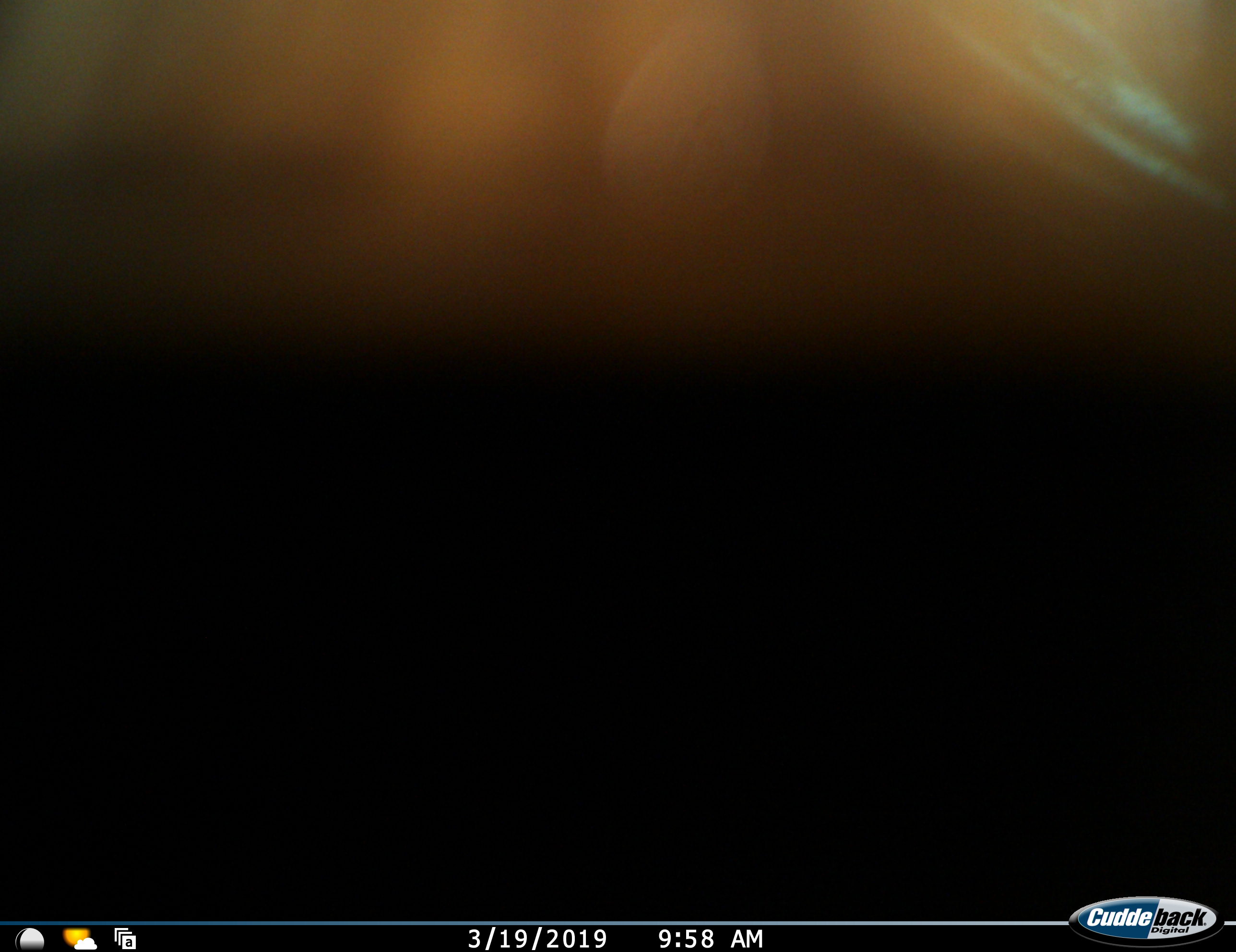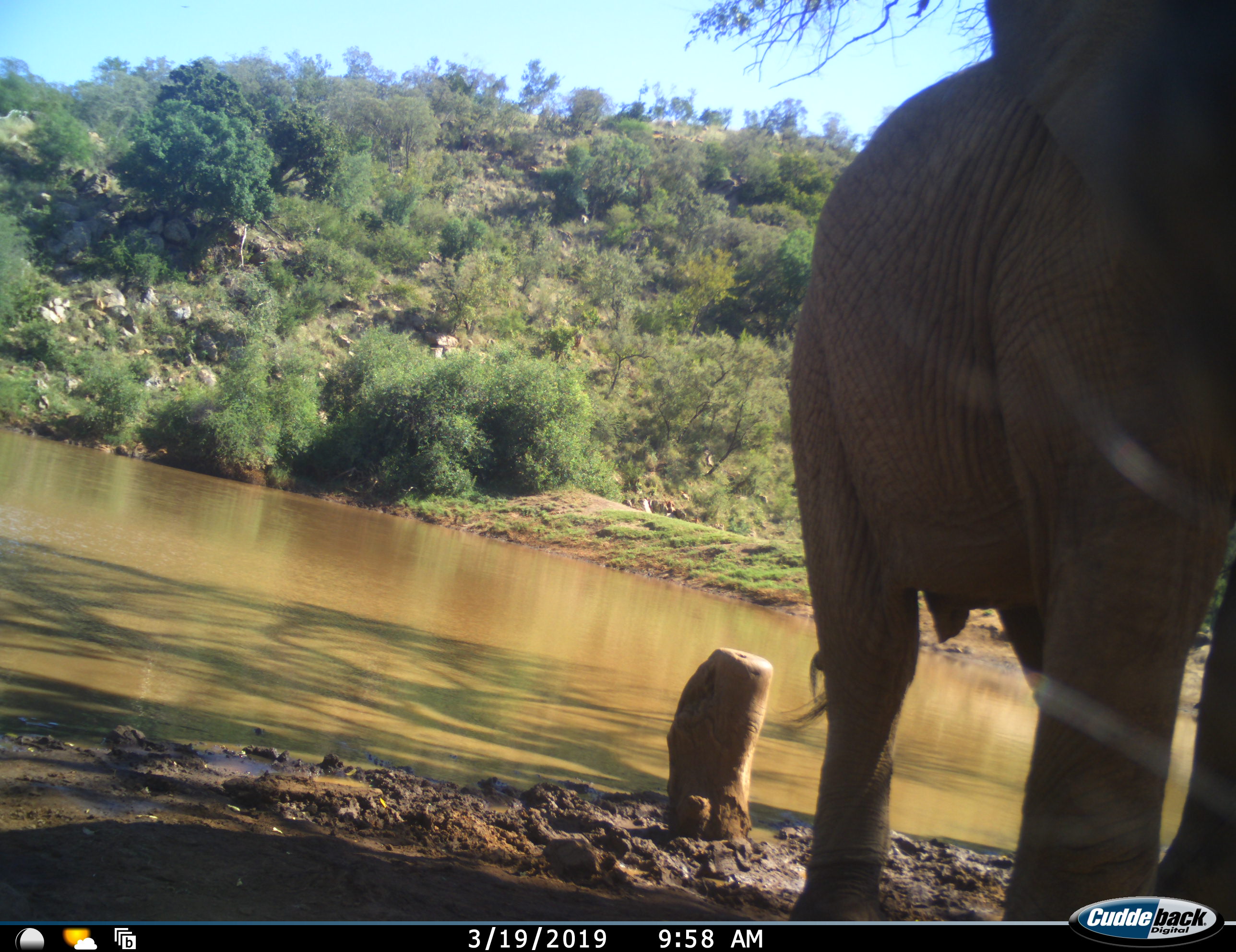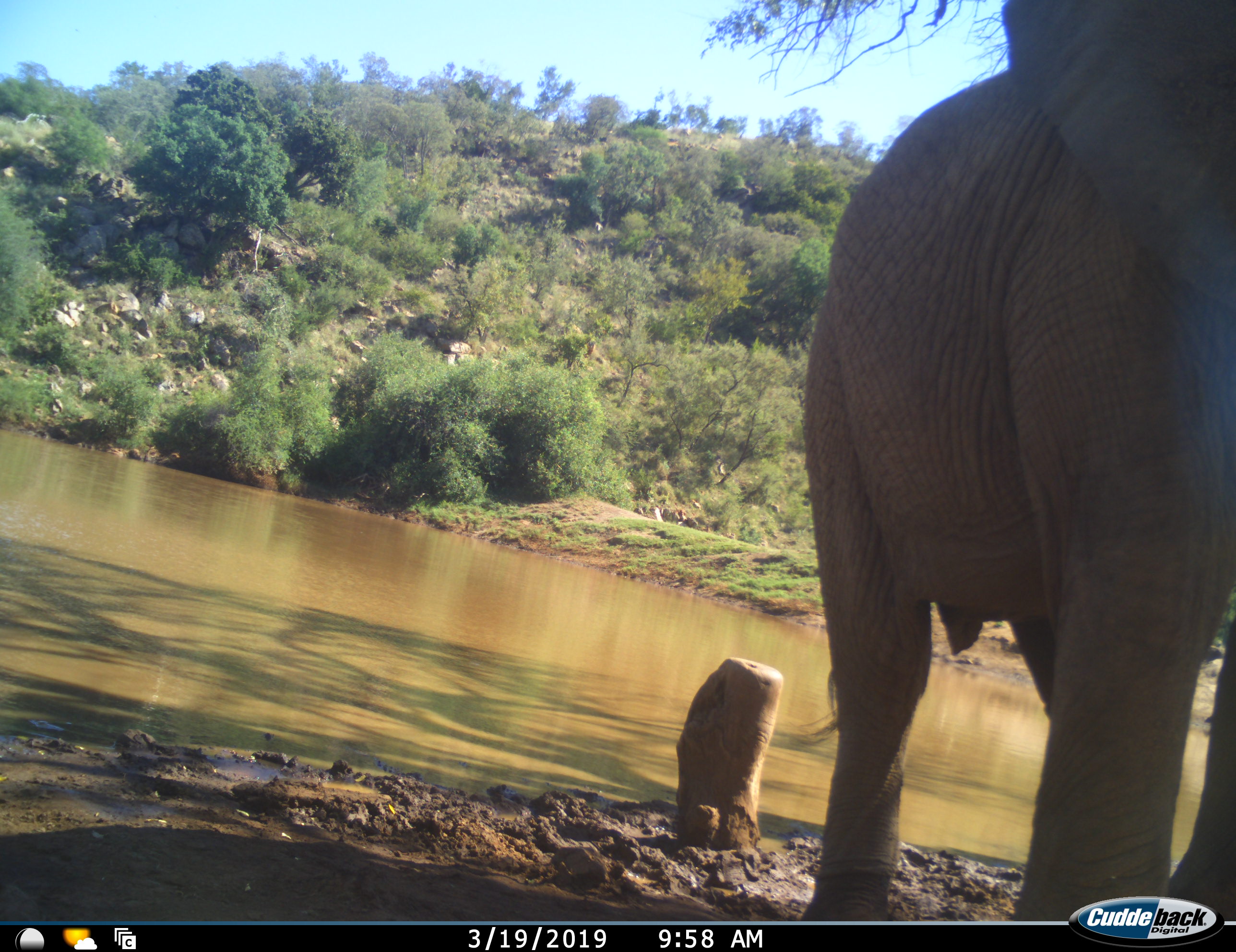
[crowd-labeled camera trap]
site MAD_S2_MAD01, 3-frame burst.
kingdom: Animalia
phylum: Chordata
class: Mammalia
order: Proboscidea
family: Elephantidae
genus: Loxodonta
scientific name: Loxodonta africana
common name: african bush elephant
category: elephant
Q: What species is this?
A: Elephant (african bush elephant) (Loxodonta africana).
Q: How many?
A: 1.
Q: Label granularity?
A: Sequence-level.